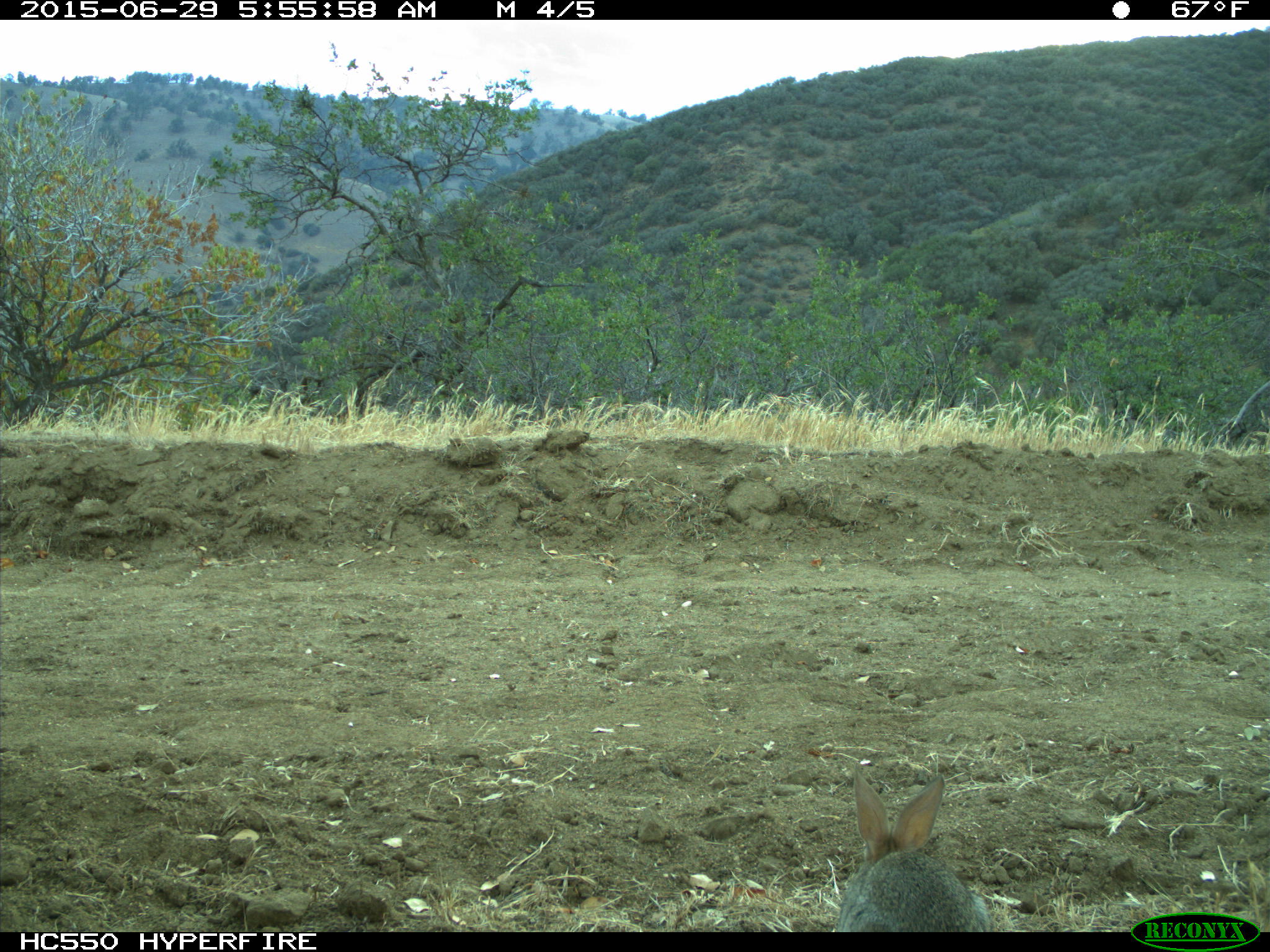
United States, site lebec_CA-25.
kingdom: Animalia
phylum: Chordata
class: Mammalia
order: Lagomorpha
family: Leporidae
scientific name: Leporidae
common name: rabbits and hares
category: unidentified rabbit